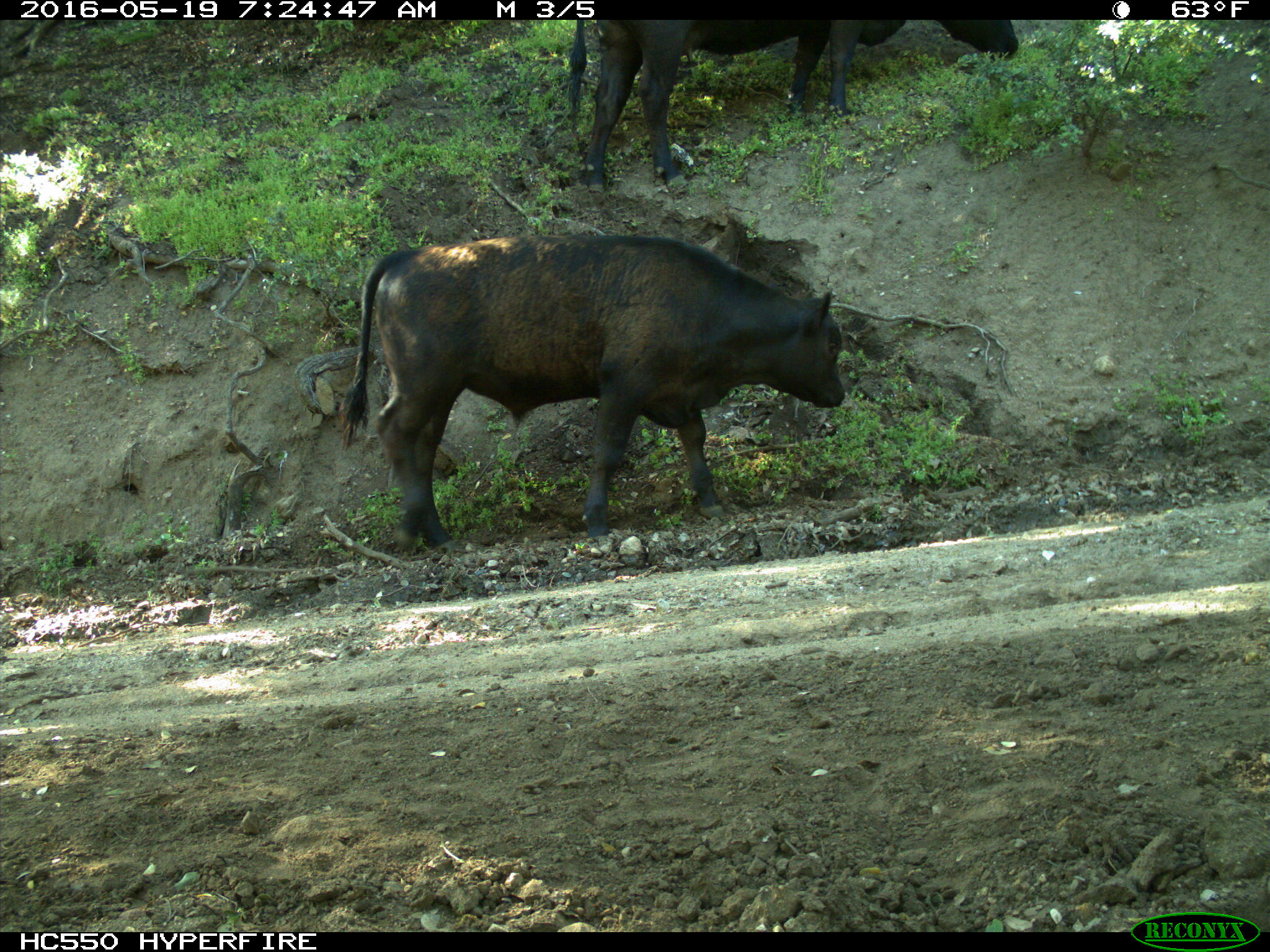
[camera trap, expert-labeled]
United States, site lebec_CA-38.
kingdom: Animalia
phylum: Chordata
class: Mammalia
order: Artiodactyla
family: Bovidae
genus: Bos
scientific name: Bos taurus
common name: domestic cow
Bos taurus (domestic cow).